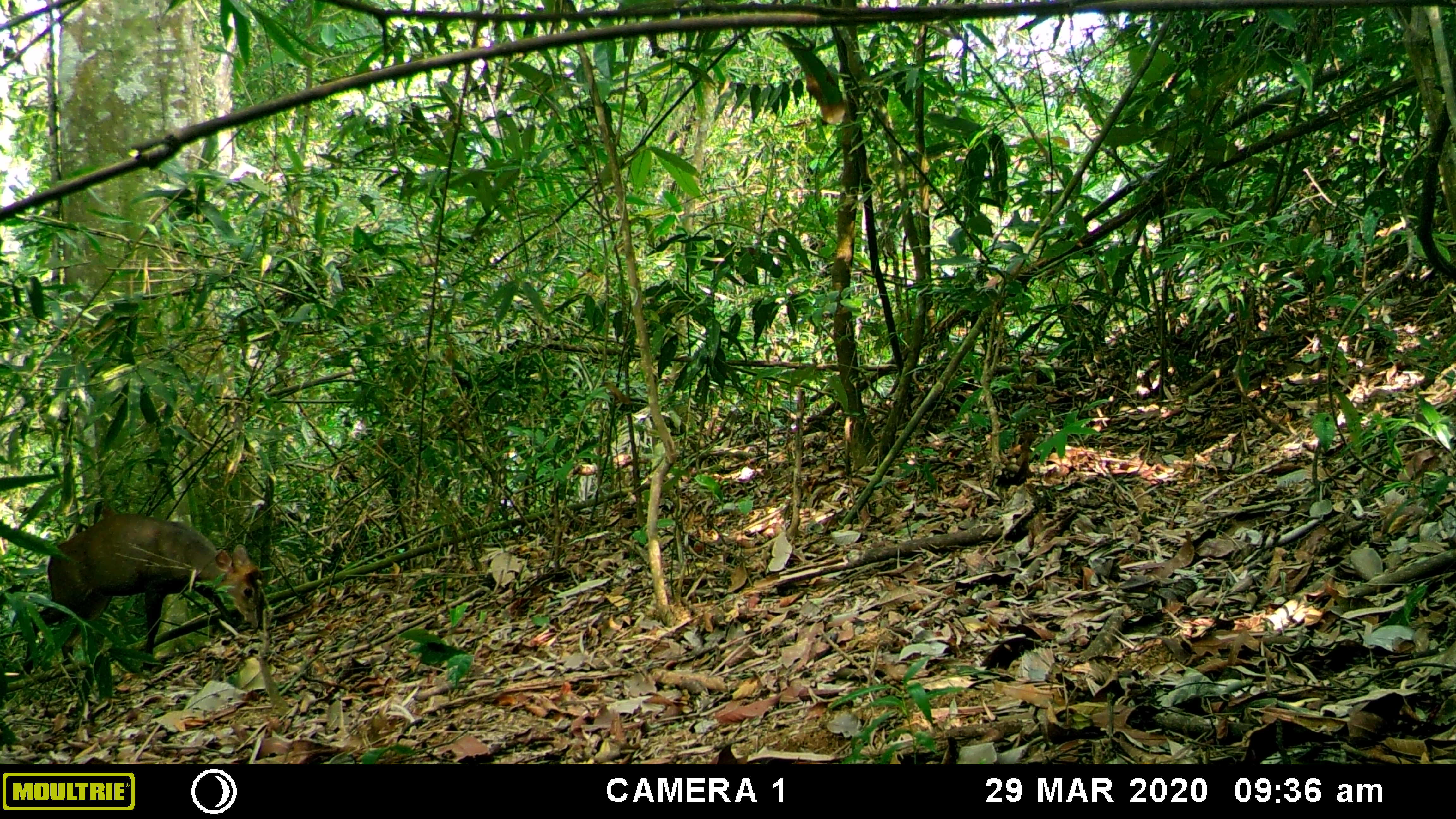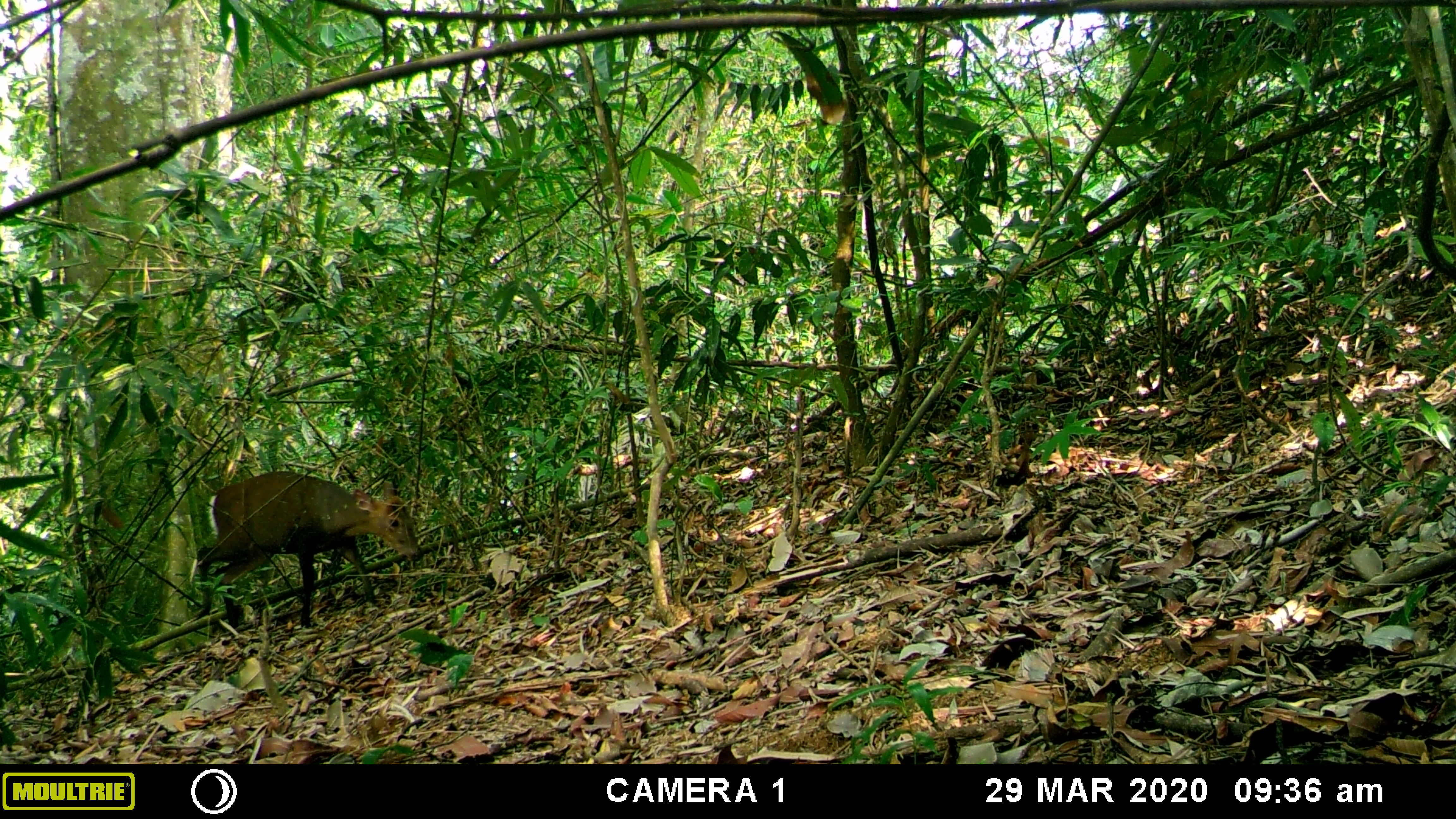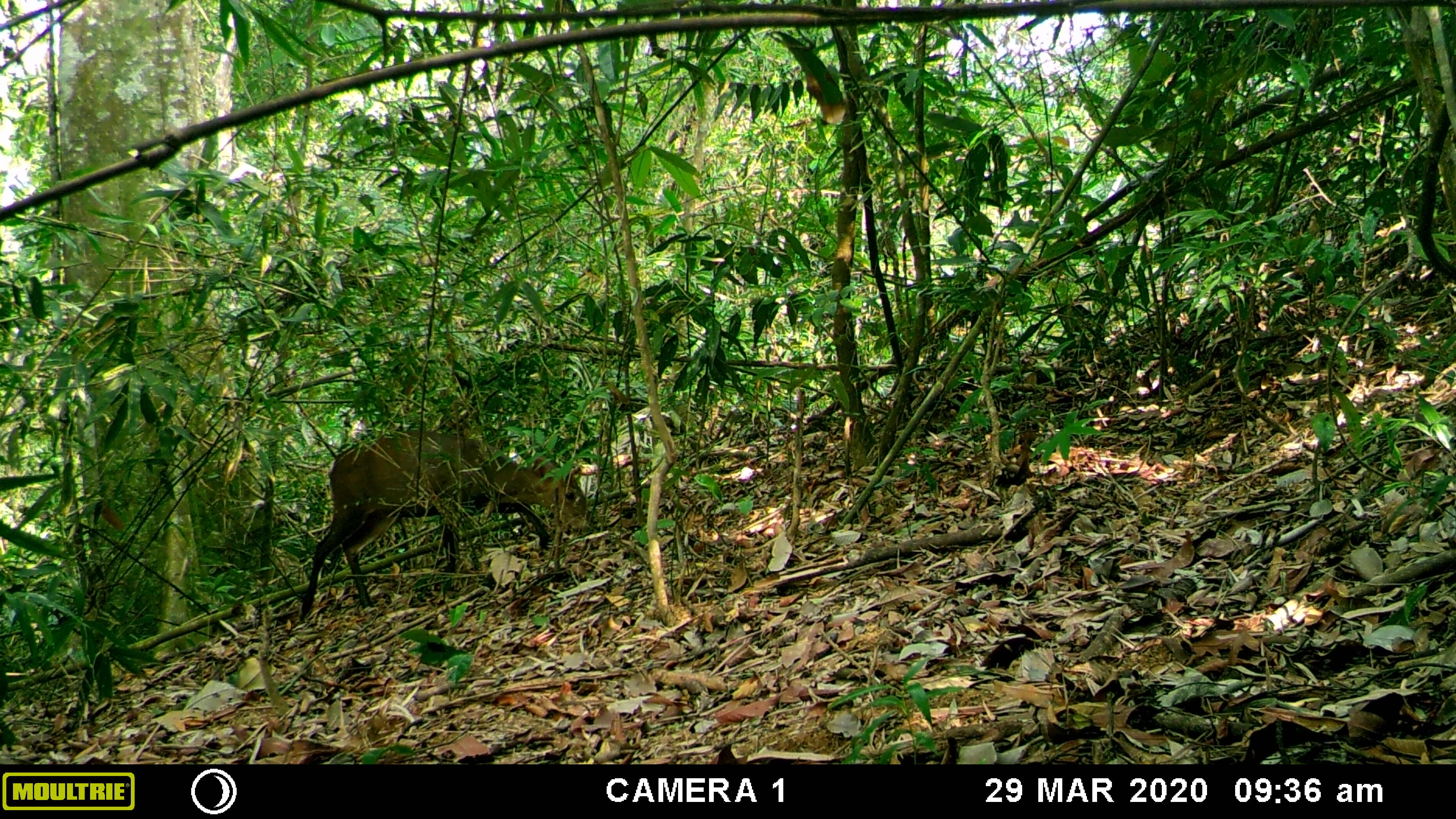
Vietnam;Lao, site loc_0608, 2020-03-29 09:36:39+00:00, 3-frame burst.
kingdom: Animalia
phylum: Chordata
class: Mammalia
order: Artiodactyla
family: Cervidae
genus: Muntiacus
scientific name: Muntiacus rooseveltorum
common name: roosevelt's muntjac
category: roosevelts muntjac group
Roosevelts muntjac group (roosevelt's muntjac) (Muntiacus rooseveltorum). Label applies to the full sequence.